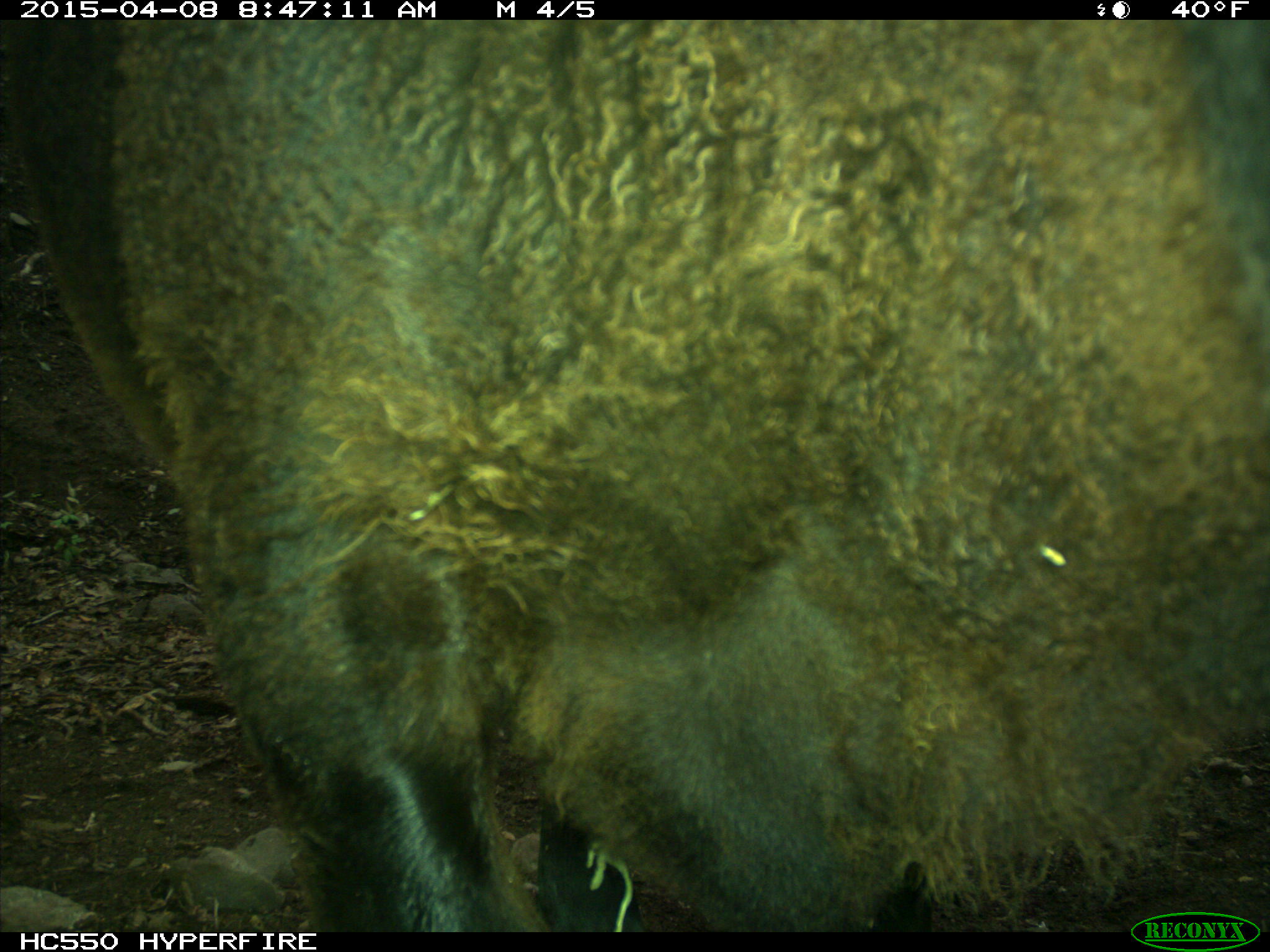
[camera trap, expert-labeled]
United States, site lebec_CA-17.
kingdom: Animalia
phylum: Chordata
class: Mammalia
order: Artiodactyla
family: Bovidae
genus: Bos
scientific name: Bos taurus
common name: domestic cow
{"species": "Bos taurus (domestic cow)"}